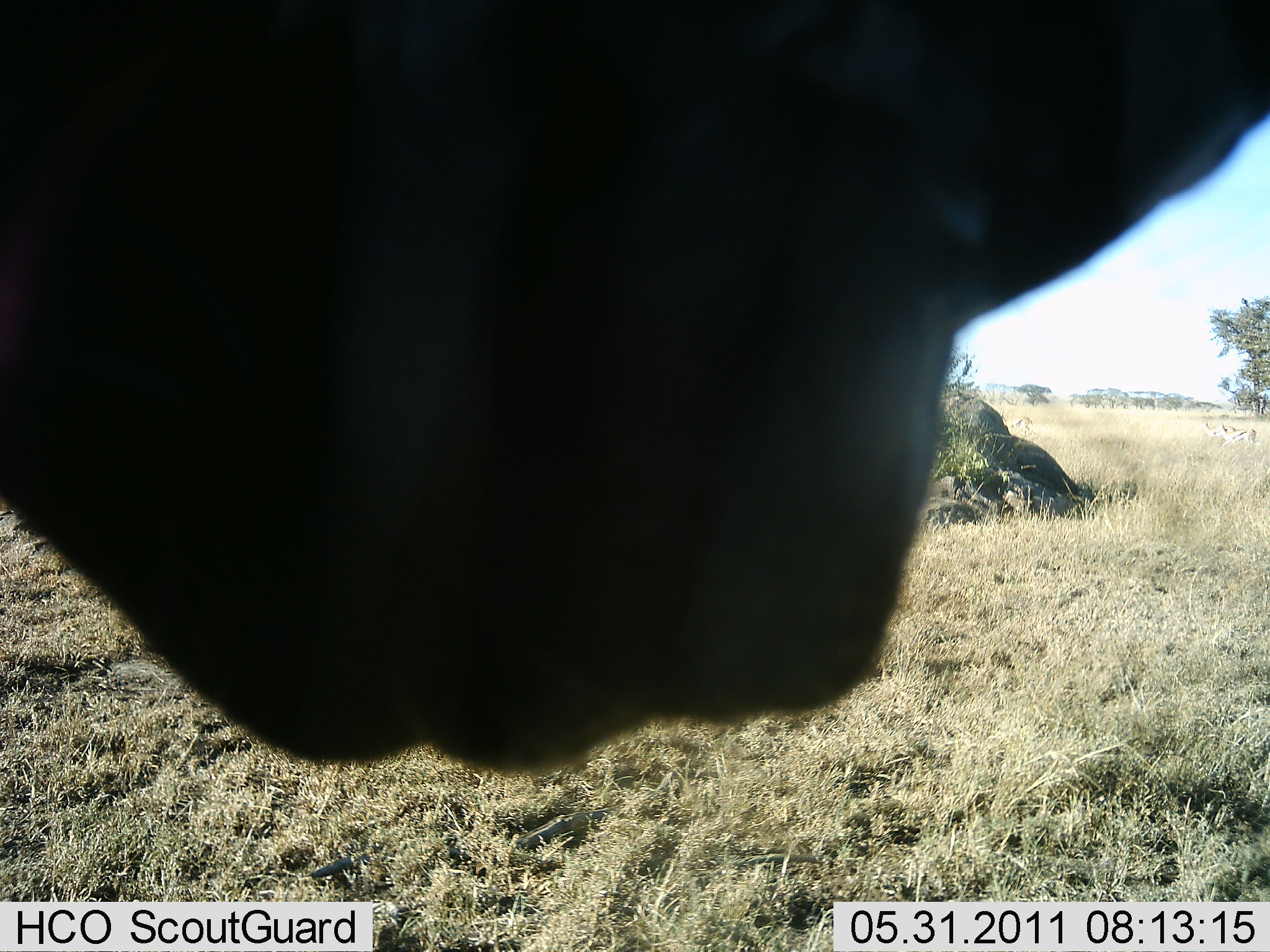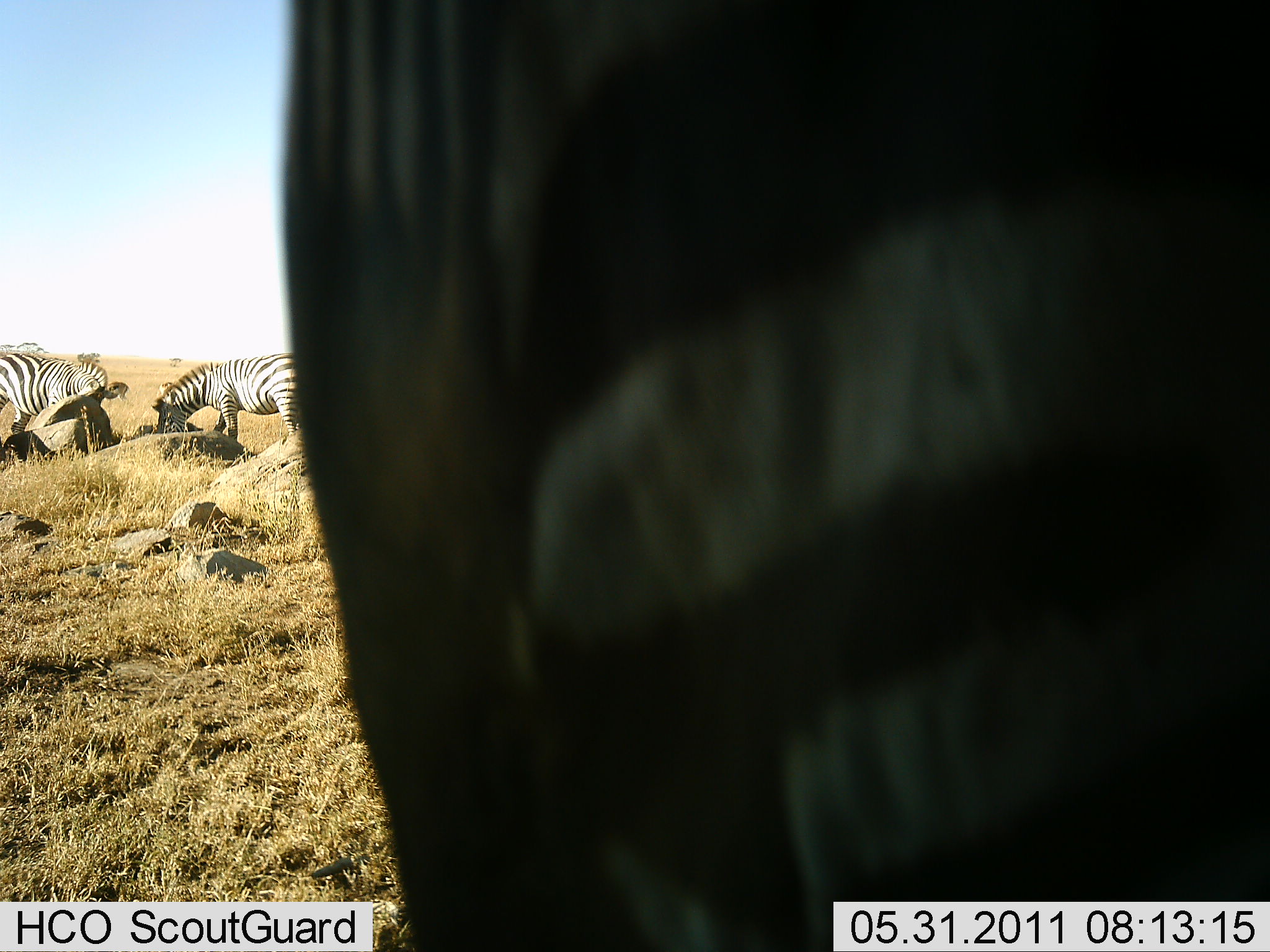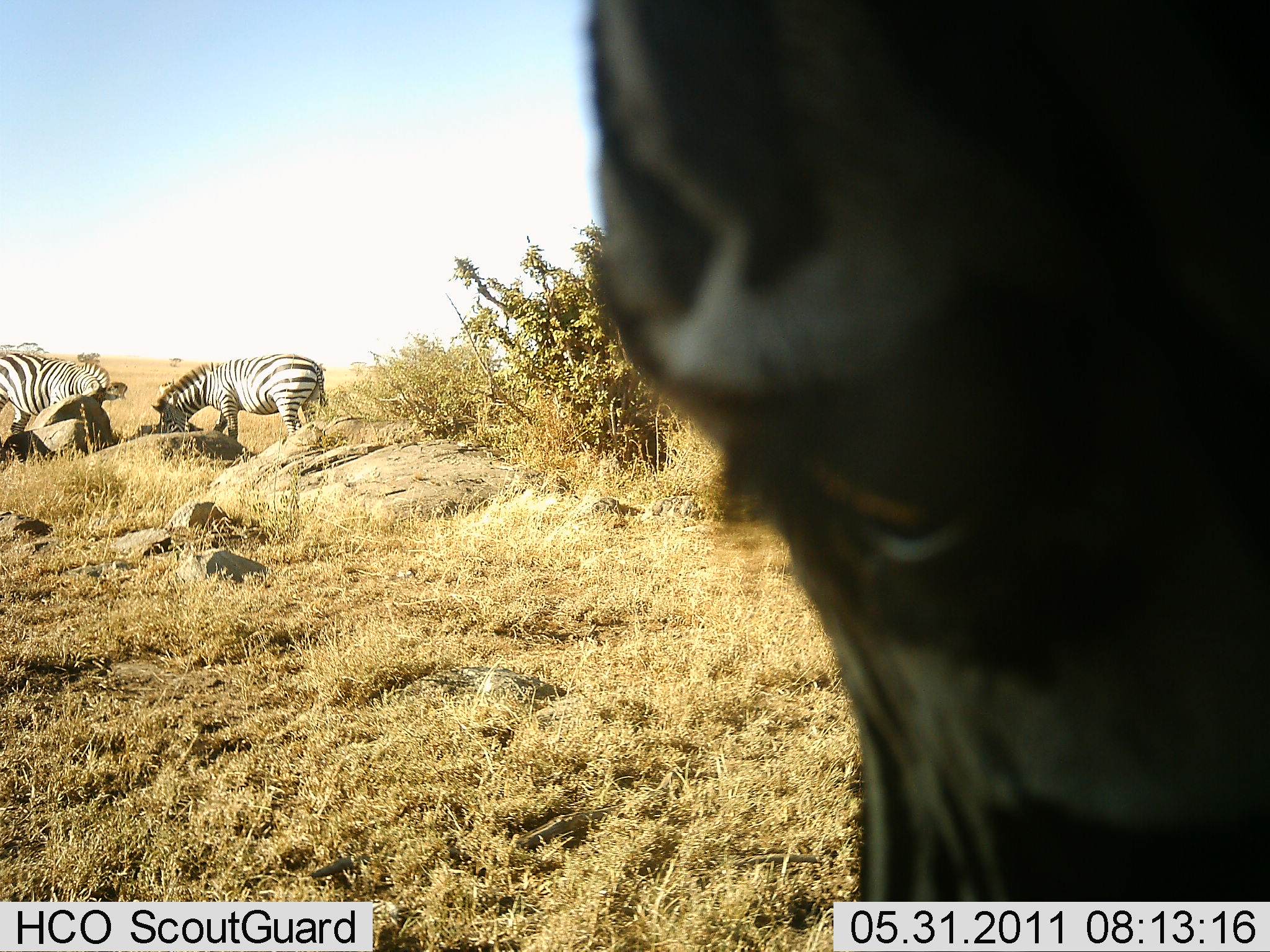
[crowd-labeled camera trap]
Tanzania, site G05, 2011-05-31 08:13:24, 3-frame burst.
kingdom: Animalia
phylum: Chordata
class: Mammalia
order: Perissodactyla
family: Equidae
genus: Equus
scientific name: Equus quagga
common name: plains zebra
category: zebra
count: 3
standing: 50%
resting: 0%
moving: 6%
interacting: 6%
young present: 0%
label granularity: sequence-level